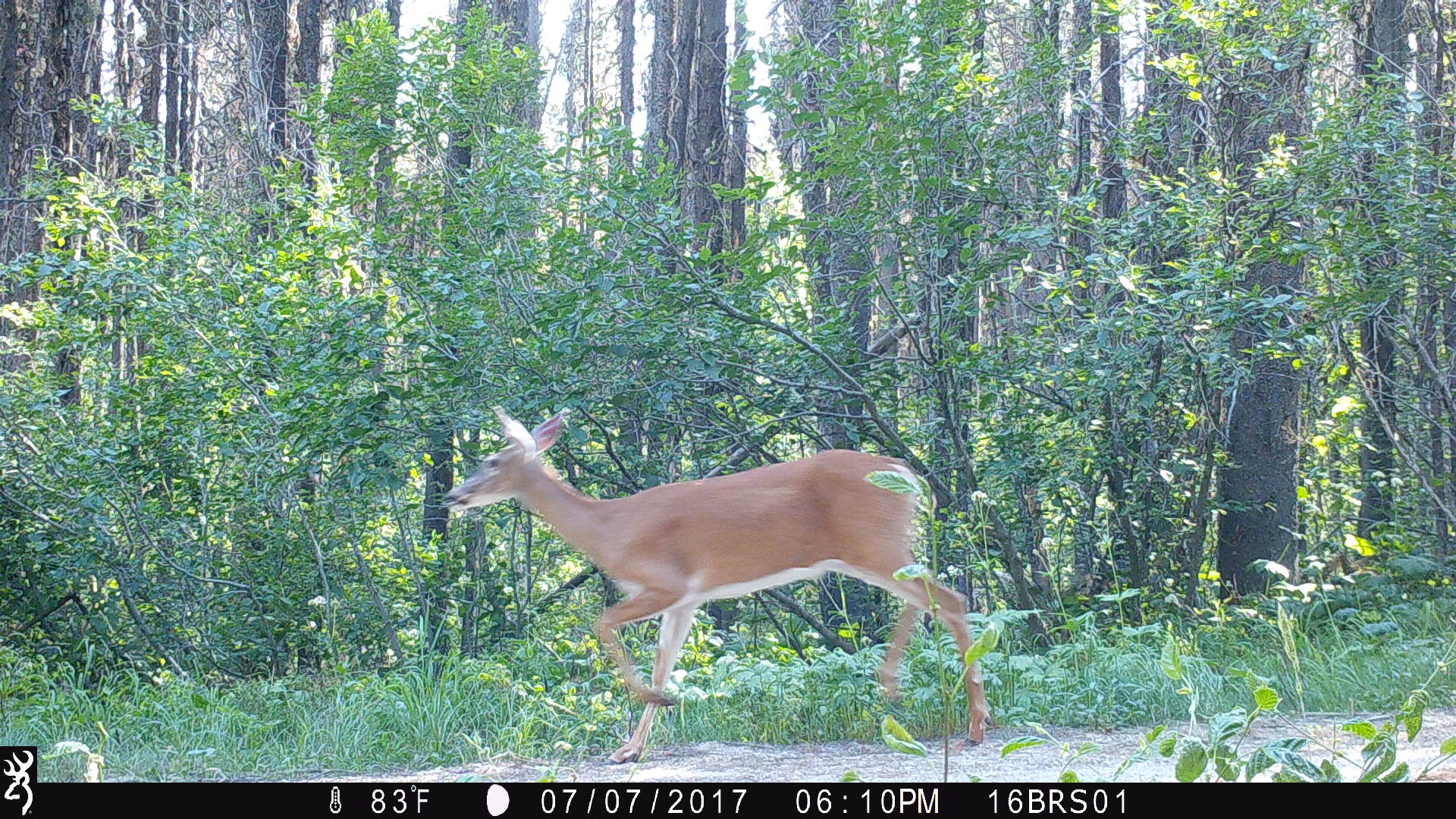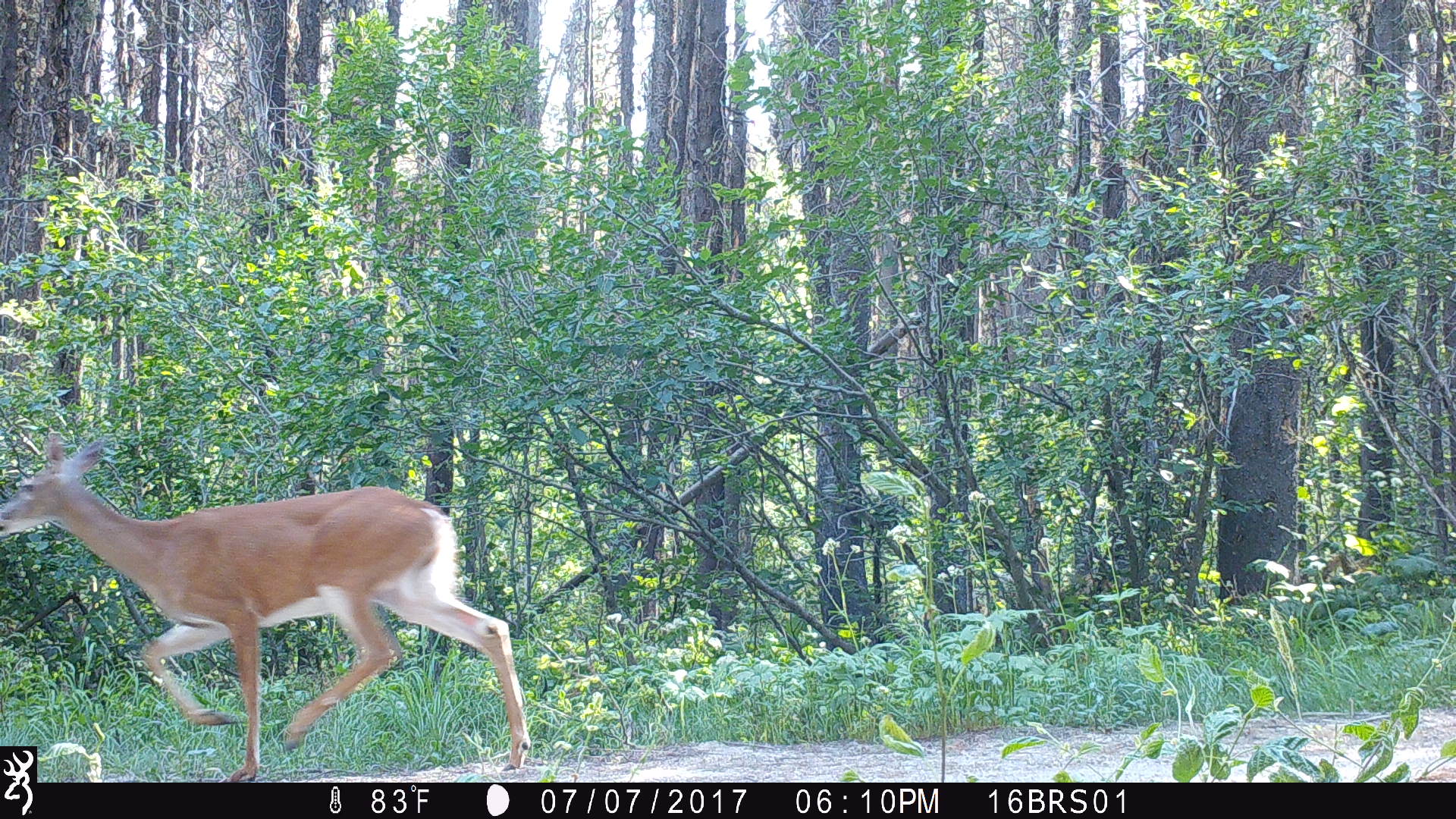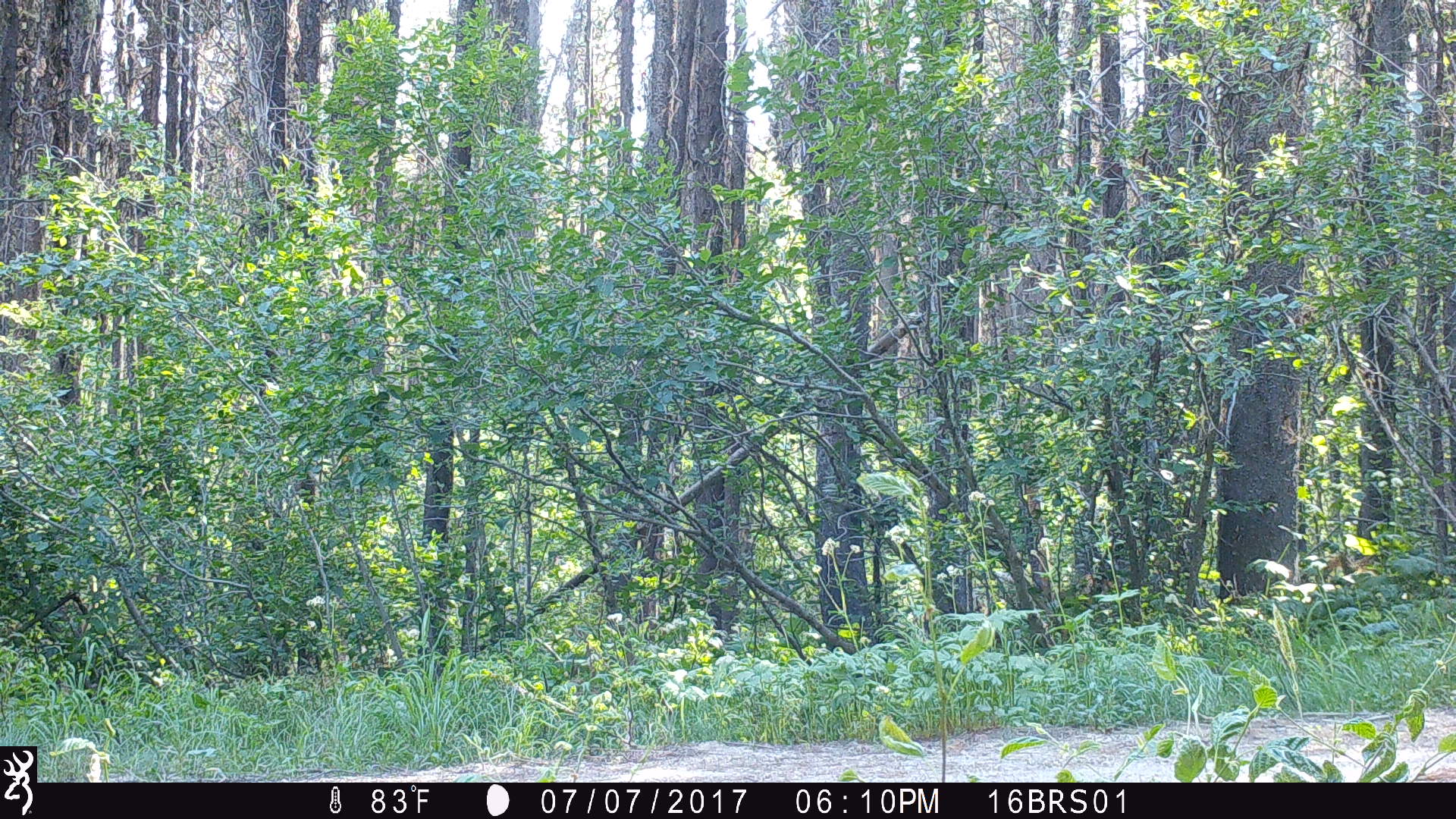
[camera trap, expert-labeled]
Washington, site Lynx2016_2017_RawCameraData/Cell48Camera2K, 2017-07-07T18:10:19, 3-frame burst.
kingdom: Animalia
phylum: Chordata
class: Mammalia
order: Artiodactyla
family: Cervidae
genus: Odocoileus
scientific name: Odocoileus virginianus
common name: white-tailed deer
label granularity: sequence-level